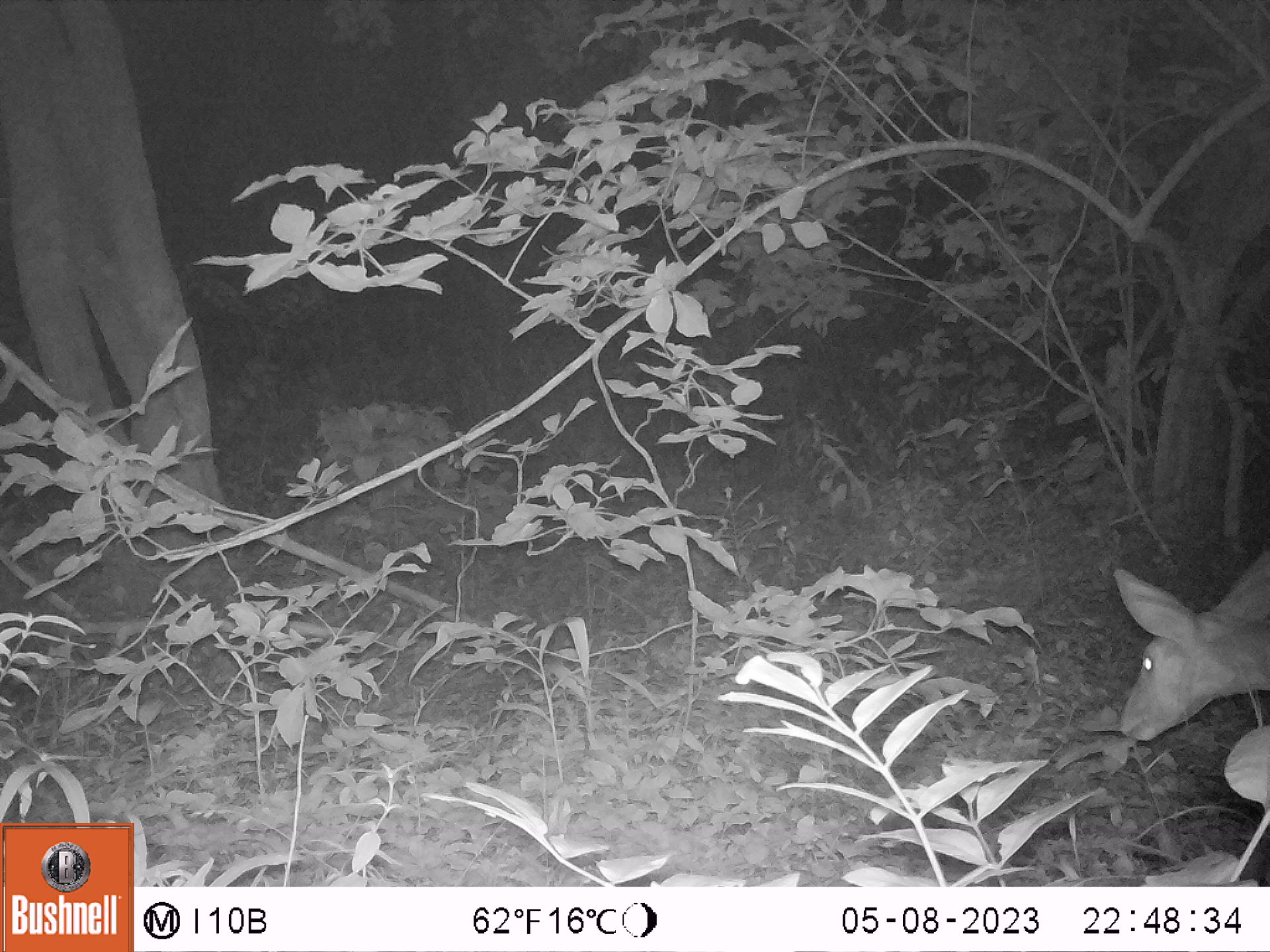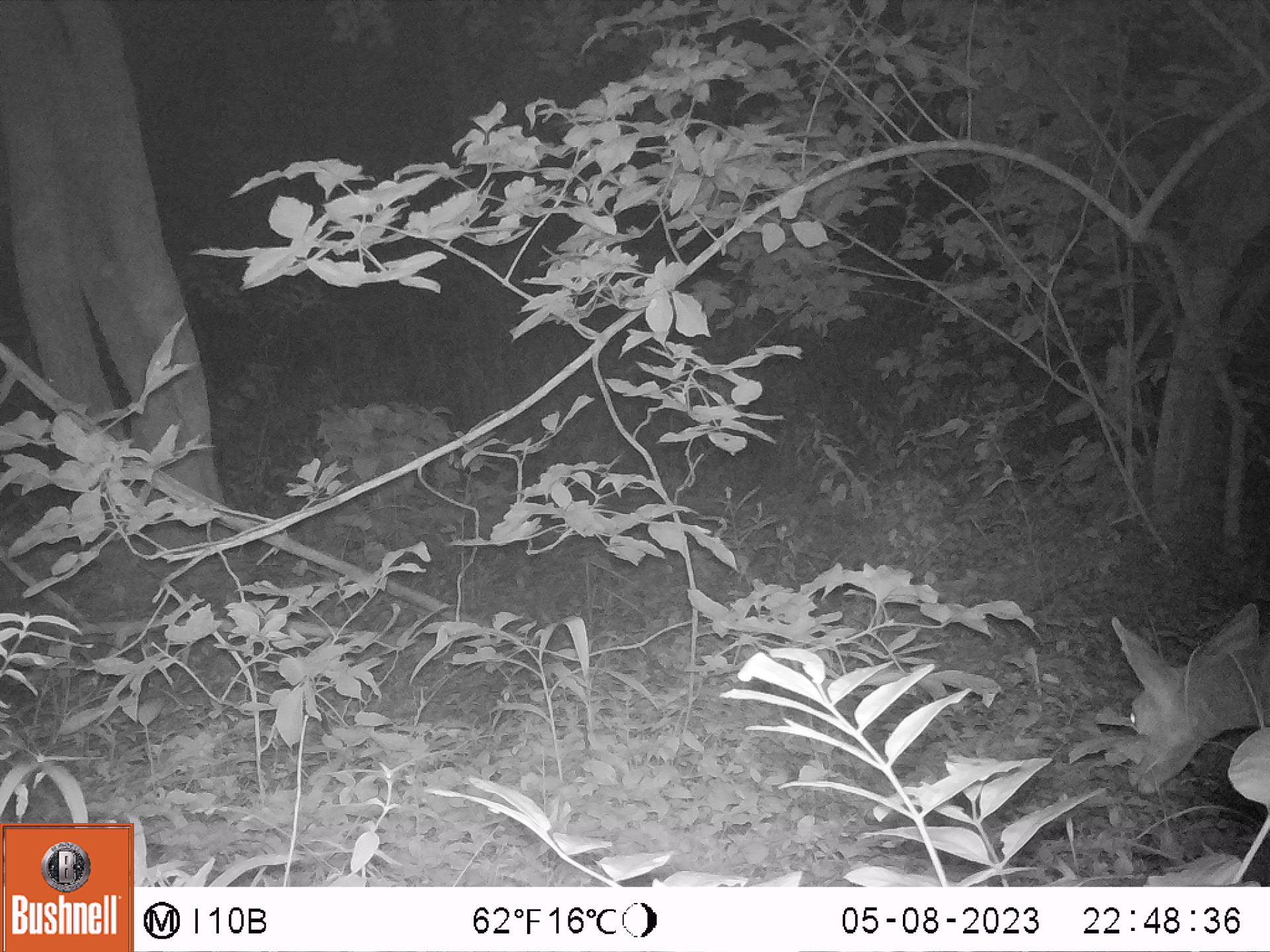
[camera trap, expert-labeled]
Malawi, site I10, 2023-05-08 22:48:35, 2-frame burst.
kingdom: Animalia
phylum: Chordata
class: Mammalia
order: Artiodactyla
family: Bovidae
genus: Tragelaphus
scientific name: Tragelaphus sylvaticus sylvaticus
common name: cape bushbuck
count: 1